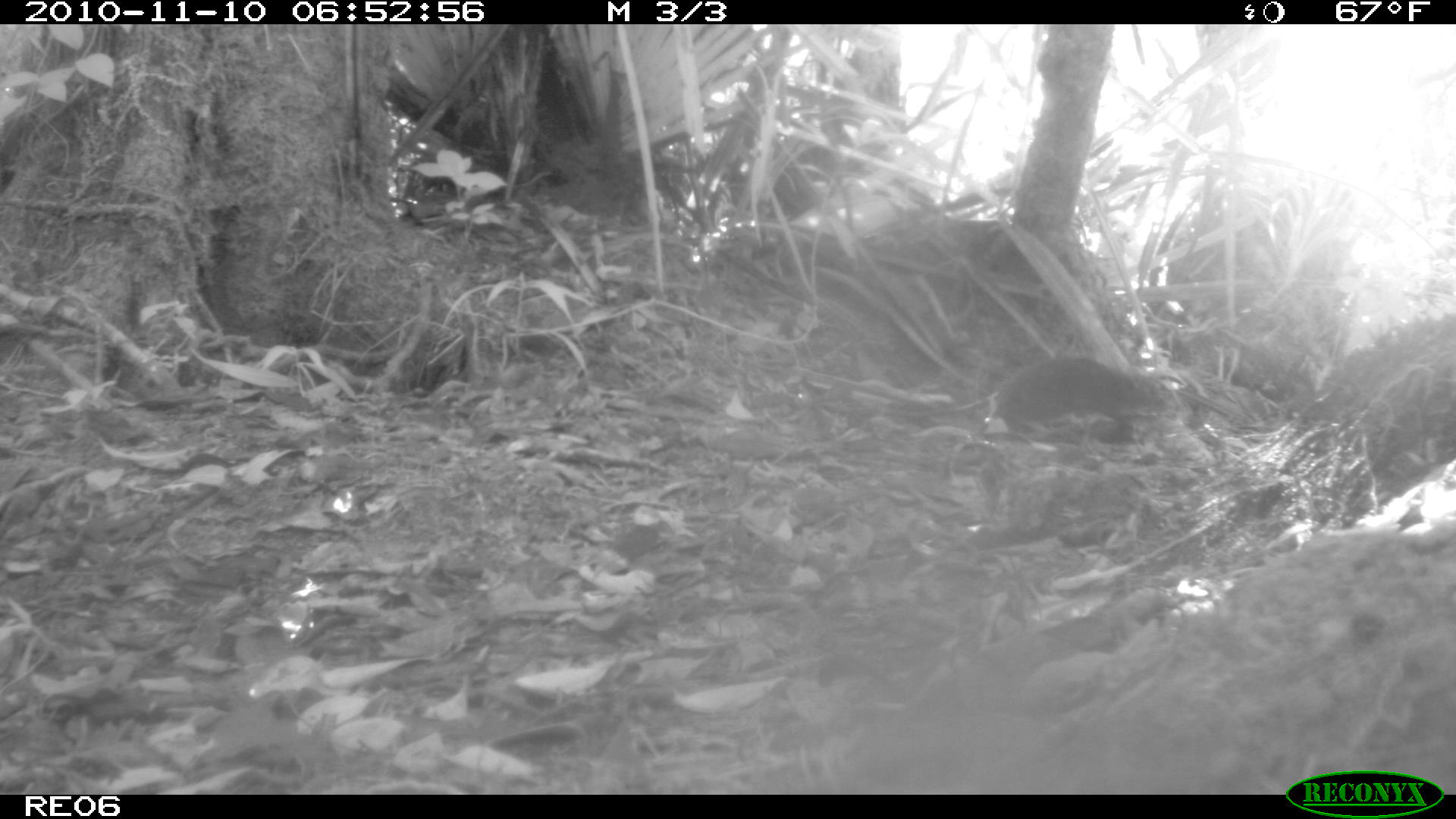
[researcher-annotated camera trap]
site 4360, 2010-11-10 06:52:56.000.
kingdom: Animalia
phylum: Chordata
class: Mammalia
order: Rodentia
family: Muridae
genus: Rattus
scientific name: Rattus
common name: rodent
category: unknown rat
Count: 1.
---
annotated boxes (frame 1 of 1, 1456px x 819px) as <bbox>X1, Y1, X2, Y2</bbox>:
unknown rat: <bbox>853, 356, 1188, 450</bbox>